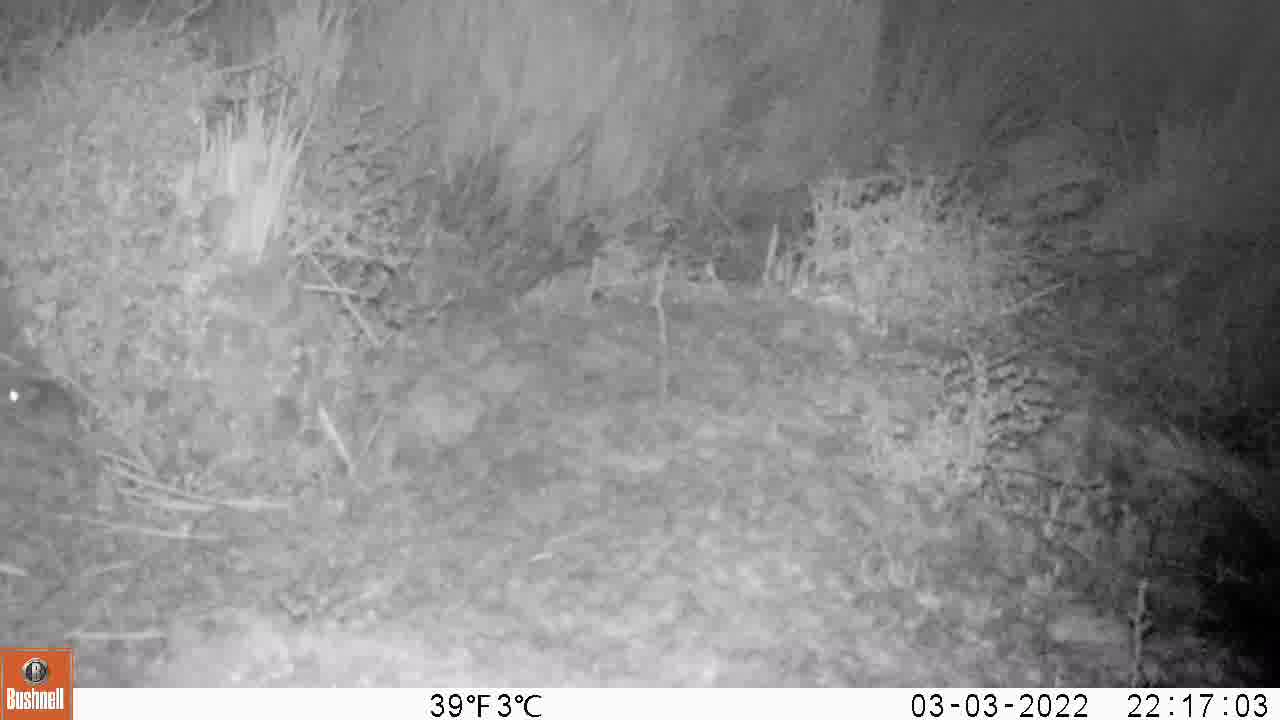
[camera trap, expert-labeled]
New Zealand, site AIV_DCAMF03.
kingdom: Animalia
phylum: Chordata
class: Mammalia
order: Rodentia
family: Muridae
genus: Mus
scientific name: Mus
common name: mouse